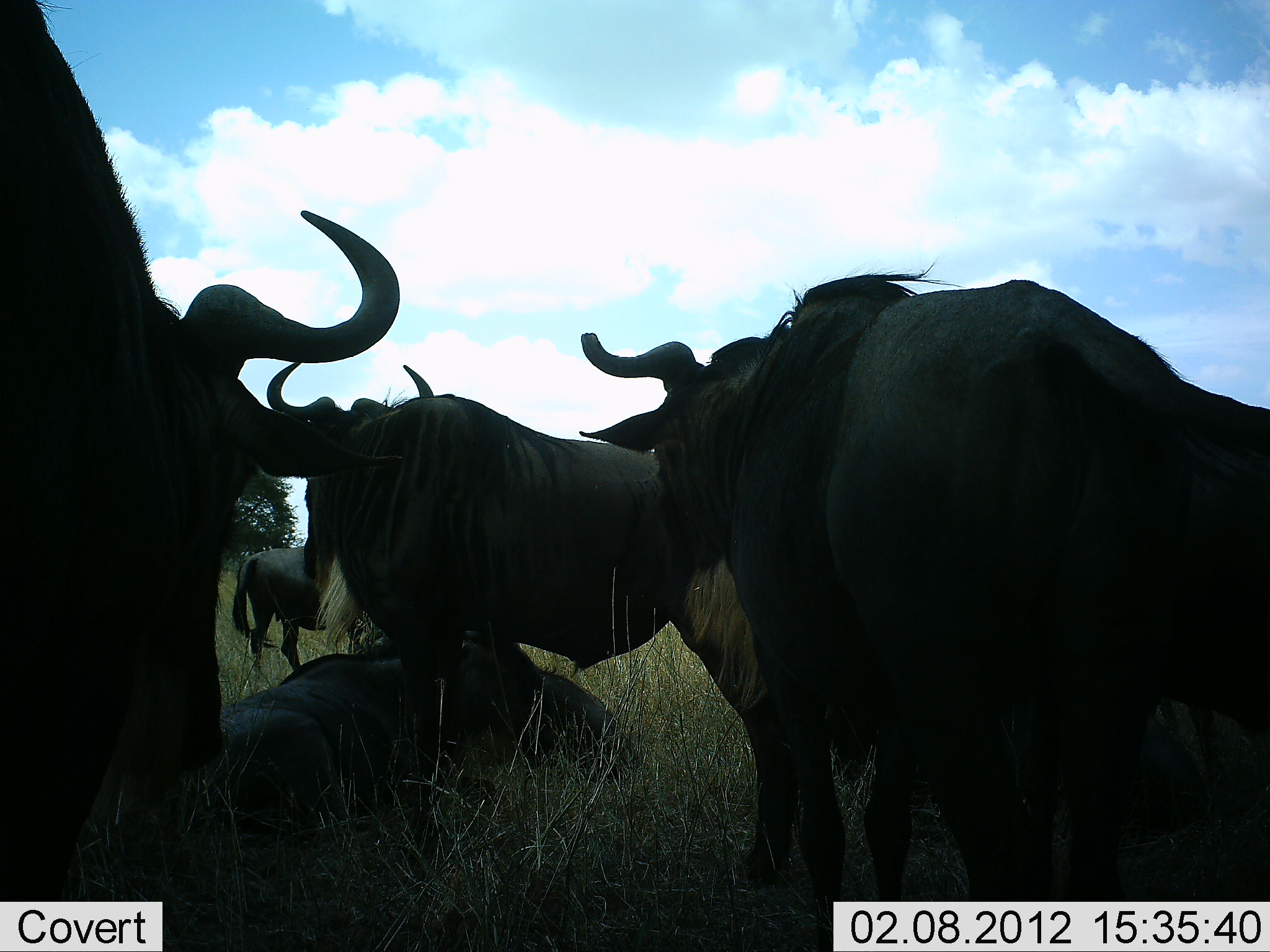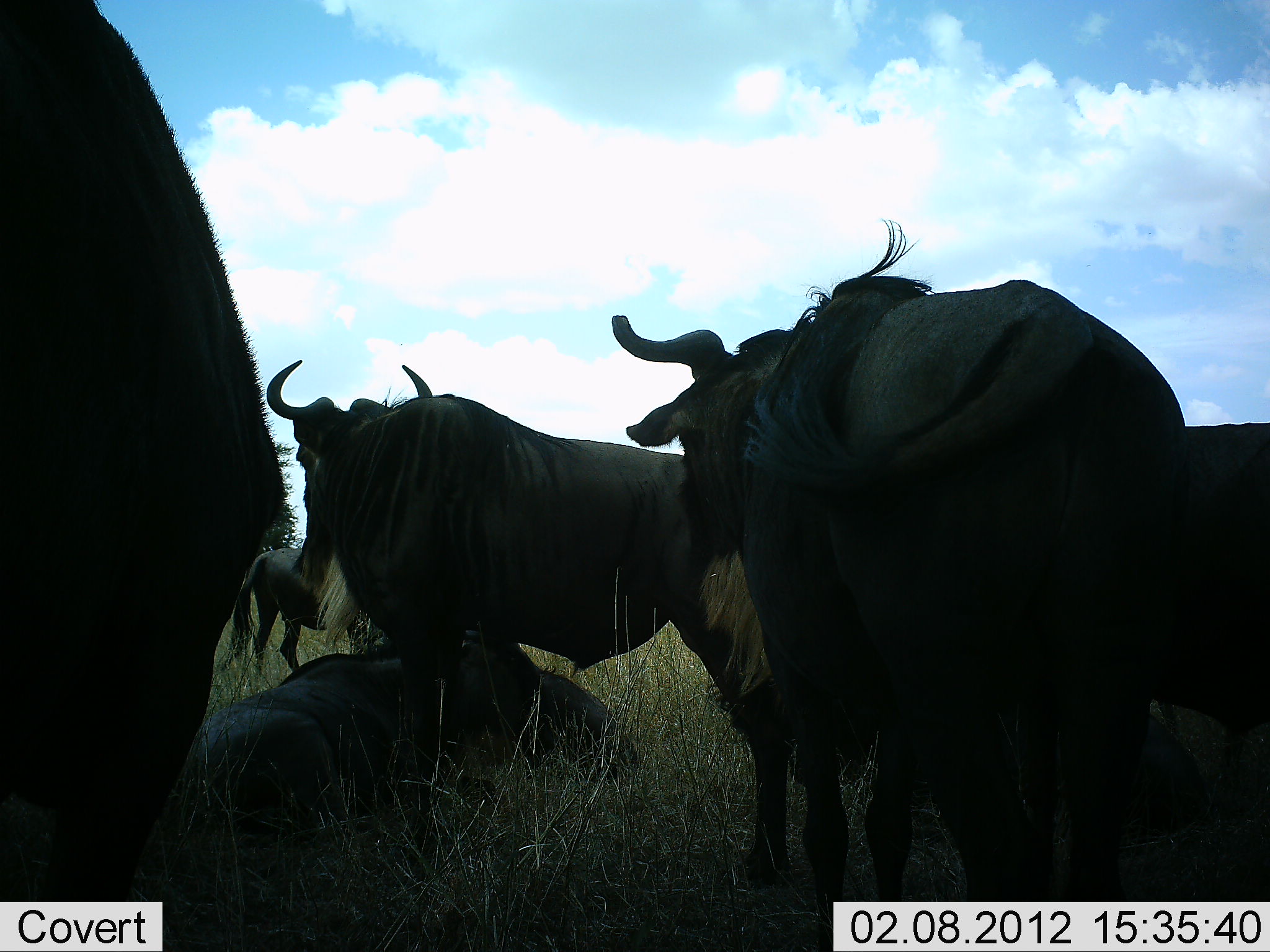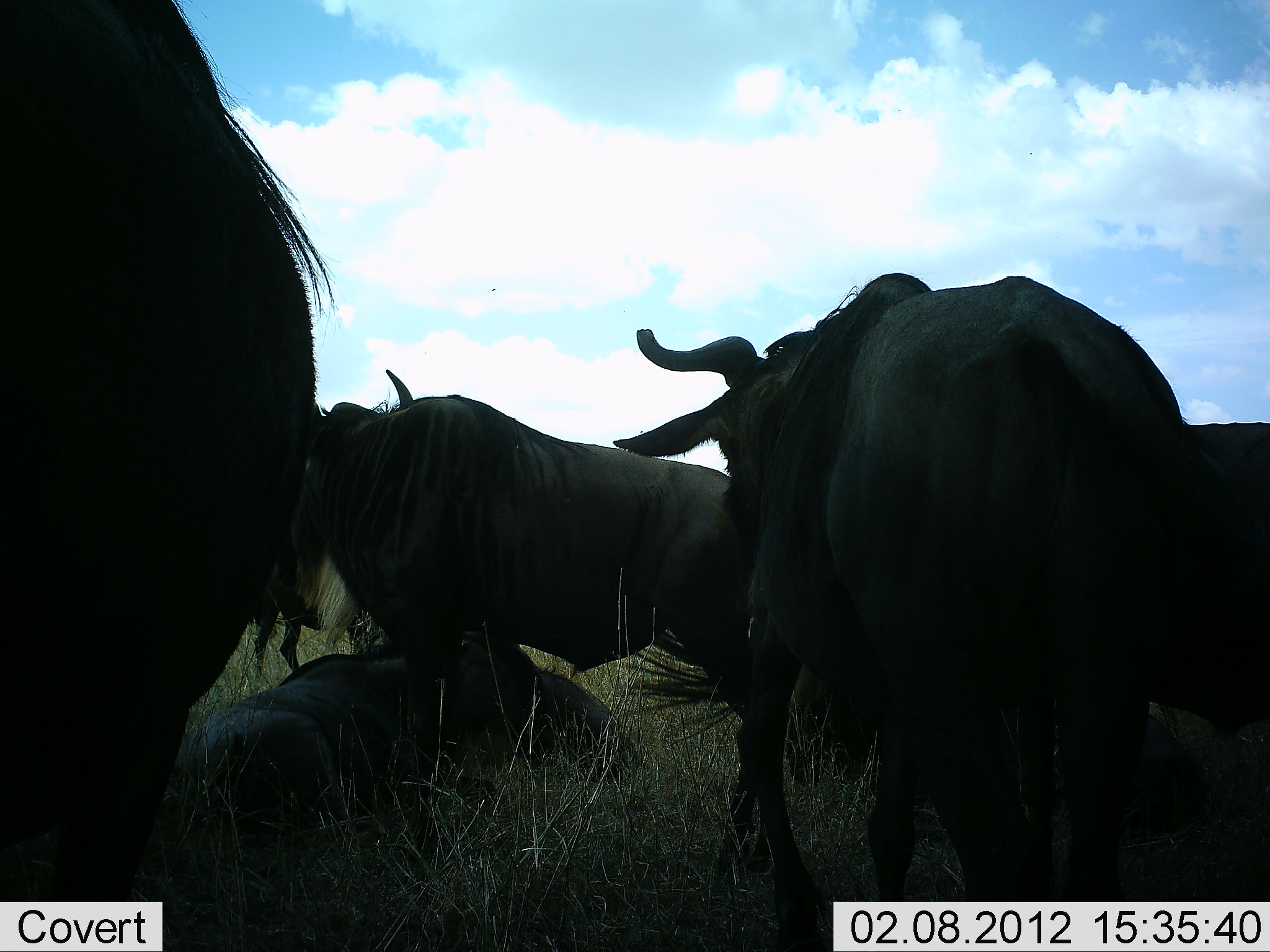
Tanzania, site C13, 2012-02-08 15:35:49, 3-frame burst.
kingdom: Animalia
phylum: Chordata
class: Mammalia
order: Artiodactyla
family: Bovidae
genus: Connochaetes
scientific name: Connochaetes taurinus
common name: blue wildebeest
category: wildebeest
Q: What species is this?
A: Wildebeest (blue wildebeest) (Connochaetes taurinus).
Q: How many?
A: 6.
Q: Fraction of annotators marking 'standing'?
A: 80%.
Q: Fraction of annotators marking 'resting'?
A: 92%.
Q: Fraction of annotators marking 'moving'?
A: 12%.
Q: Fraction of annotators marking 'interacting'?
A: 12%.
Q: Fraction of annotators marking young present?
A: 4%.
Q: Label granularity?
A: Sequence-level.